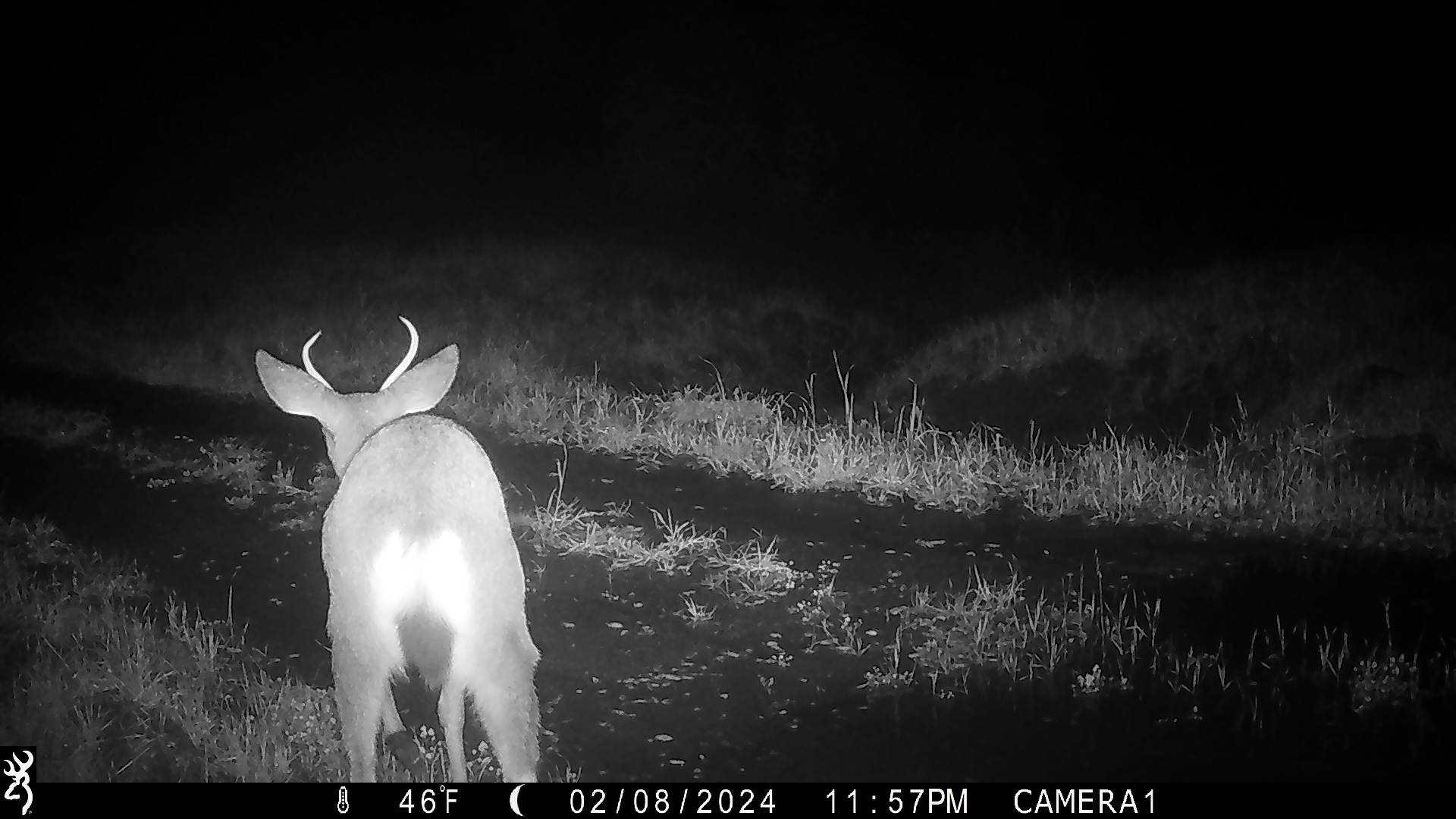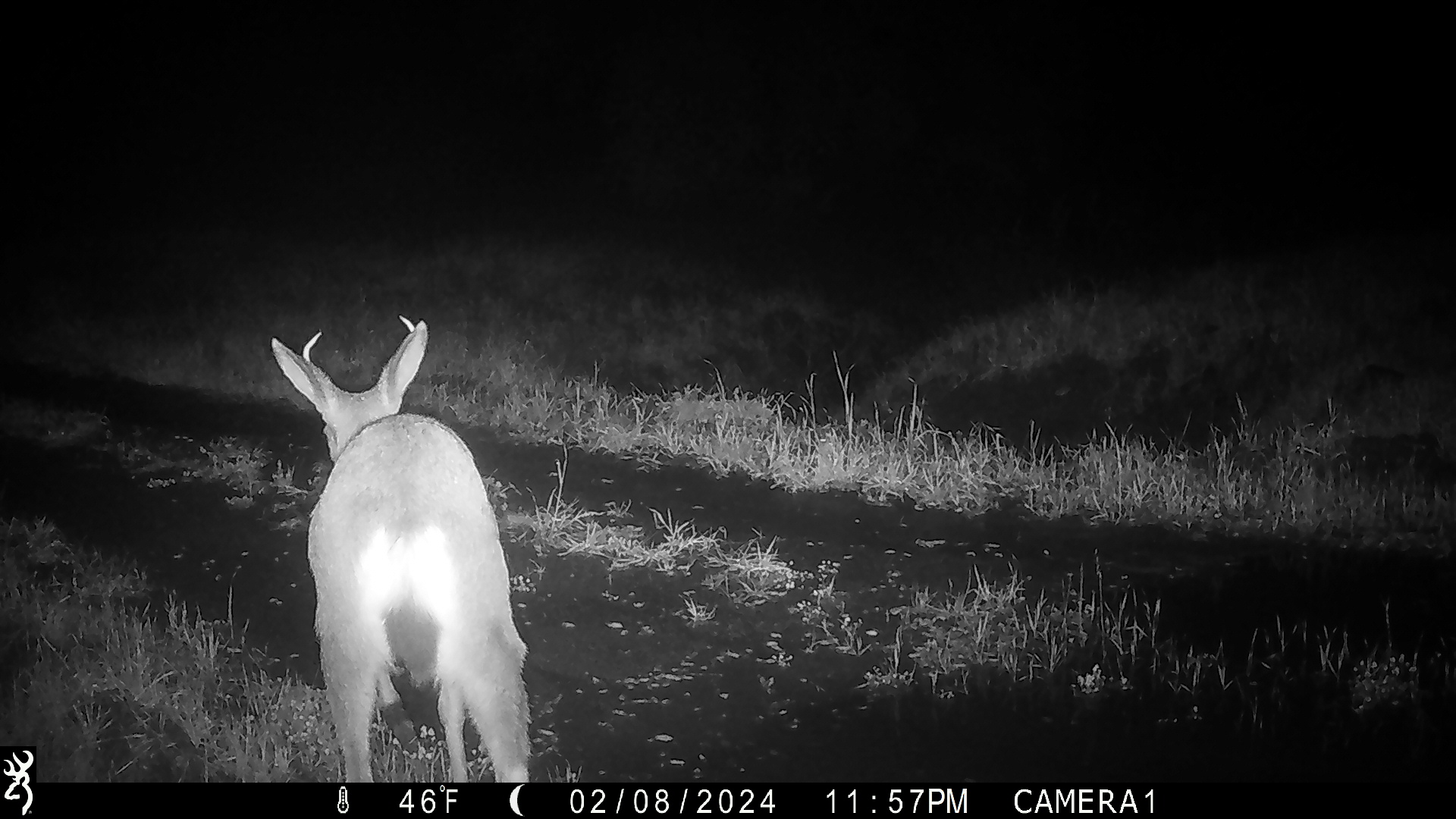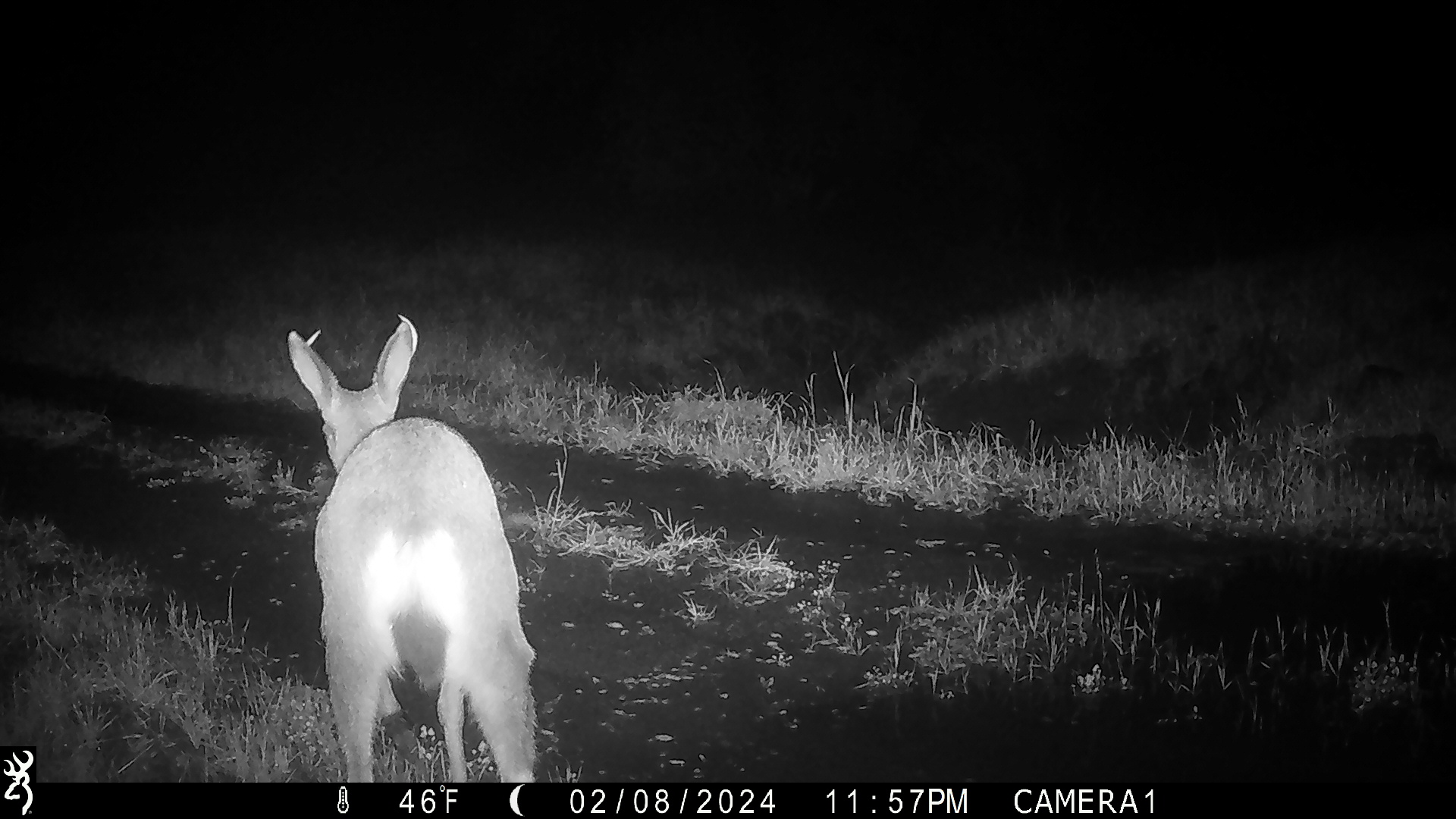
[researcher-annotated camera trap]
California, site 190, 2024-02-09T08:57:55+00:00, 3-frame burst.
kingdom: Animalia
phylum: Chordata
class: Mammalia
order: Artiodactyla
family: Cervidae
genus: Odocoileus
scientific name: Odocoileus hemionus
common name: mule deer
Mule deer (Odocoileus hemionus).